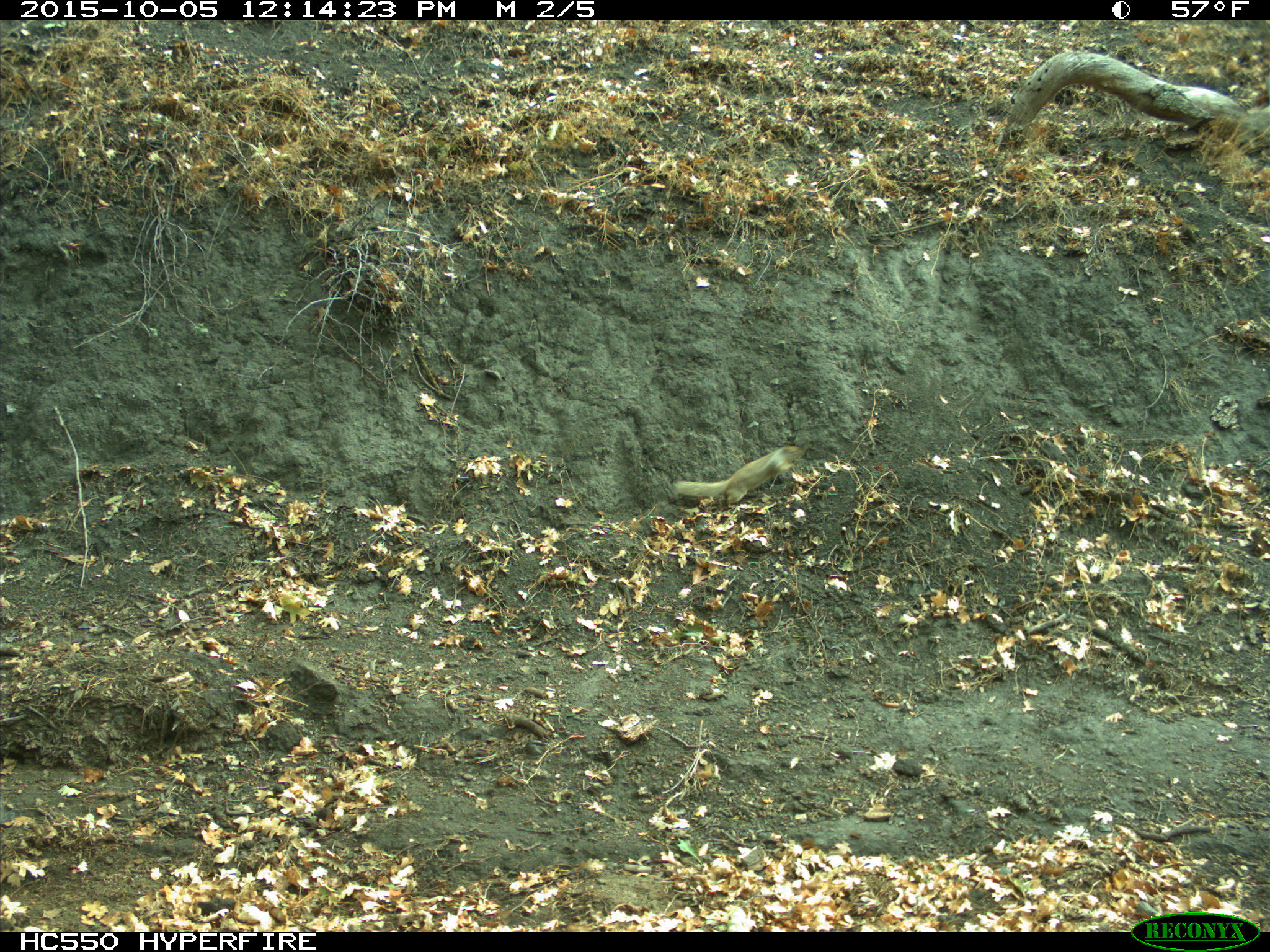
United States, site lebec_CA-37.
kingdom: Animalia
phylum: Chordata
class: Mammalia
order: Rodentia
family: Sciuridae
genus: Otospermophilus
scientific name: Otospermophilus beecheyi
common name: california ground squirrel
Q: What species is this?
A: Otospermophilus beecheyi (california ground squirrel).